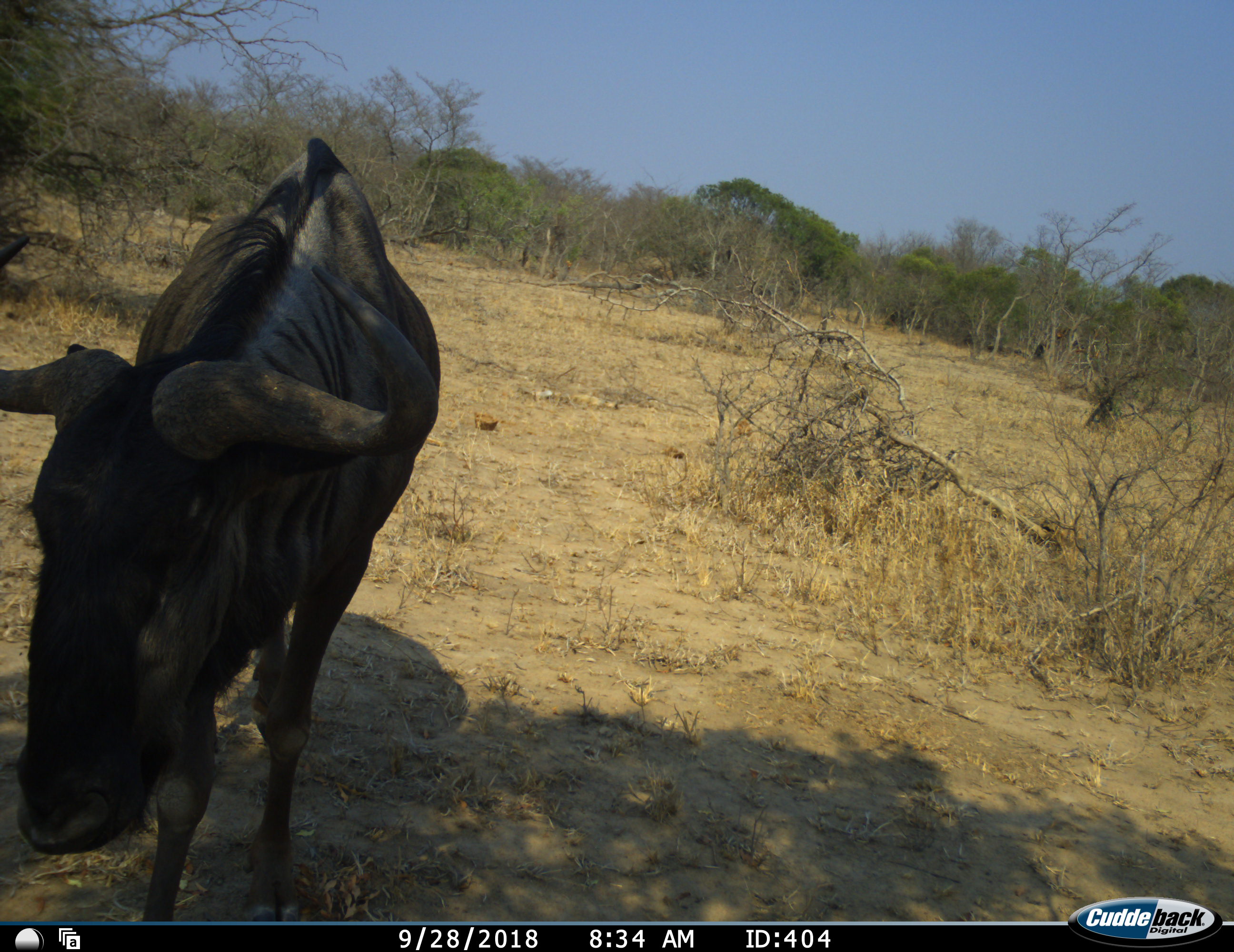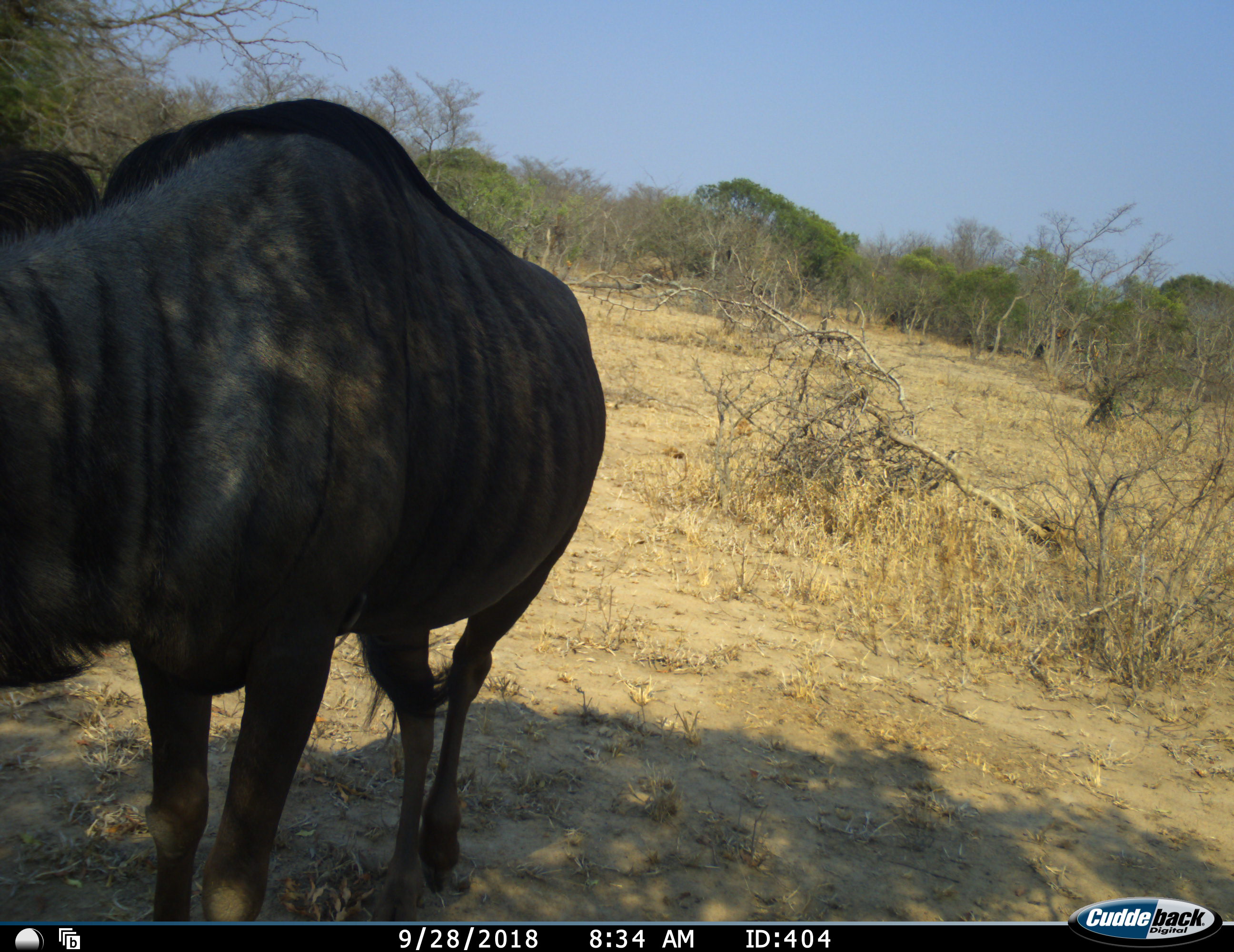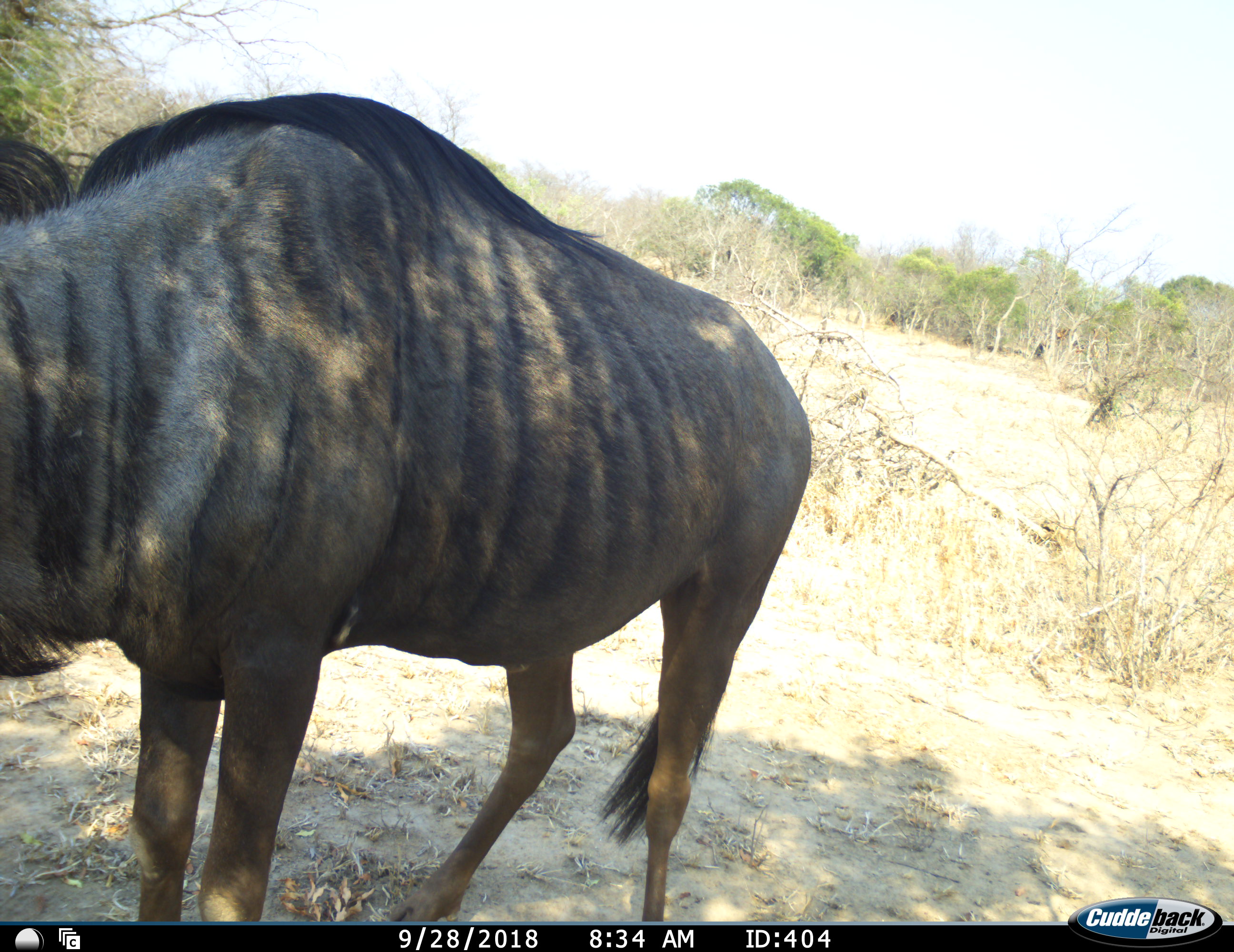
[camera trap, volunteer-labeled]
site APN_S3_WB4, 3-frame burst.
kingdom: Animalia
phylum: Chordata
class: Mammalia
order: Artiodactyla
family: Bovidae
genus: Connochaetes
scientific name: Connochaetes taurinus taurinus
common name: blue wildebeest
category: wildebeestblue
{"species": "wildebeestblue (blue wildebeest) (Connochaetes taurinus taurinus)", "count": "1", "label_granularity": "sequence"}